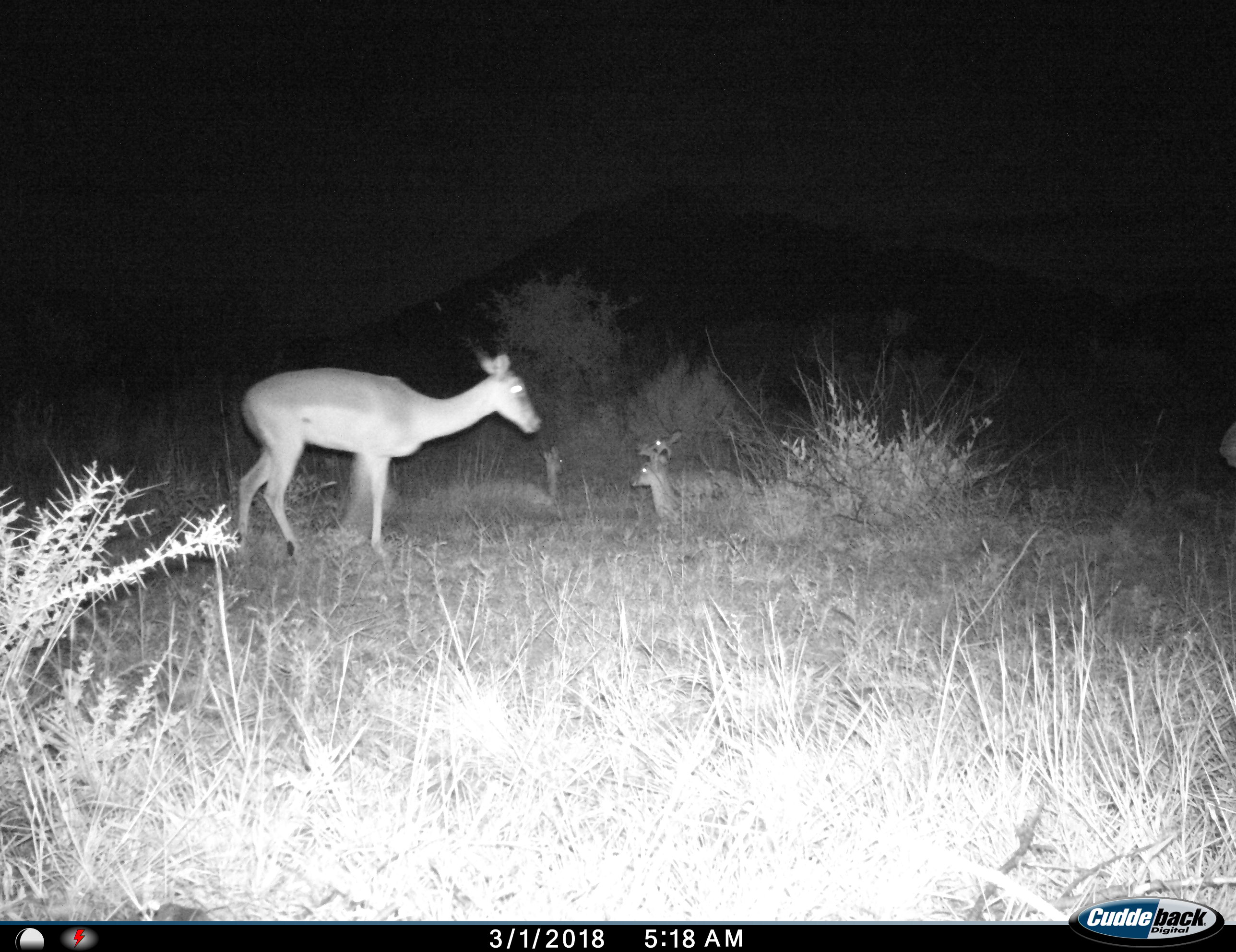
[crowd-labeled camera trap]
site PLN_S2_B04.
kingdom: Animalia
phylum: Chordata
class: Mammalia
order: Artiodactyla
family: Bovidae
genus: Aepyceros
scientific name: Aepyceros melampus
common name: impala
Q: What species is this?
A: Impala (Aepyceros melampus).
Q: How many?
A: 4.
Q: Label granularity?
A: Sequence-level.